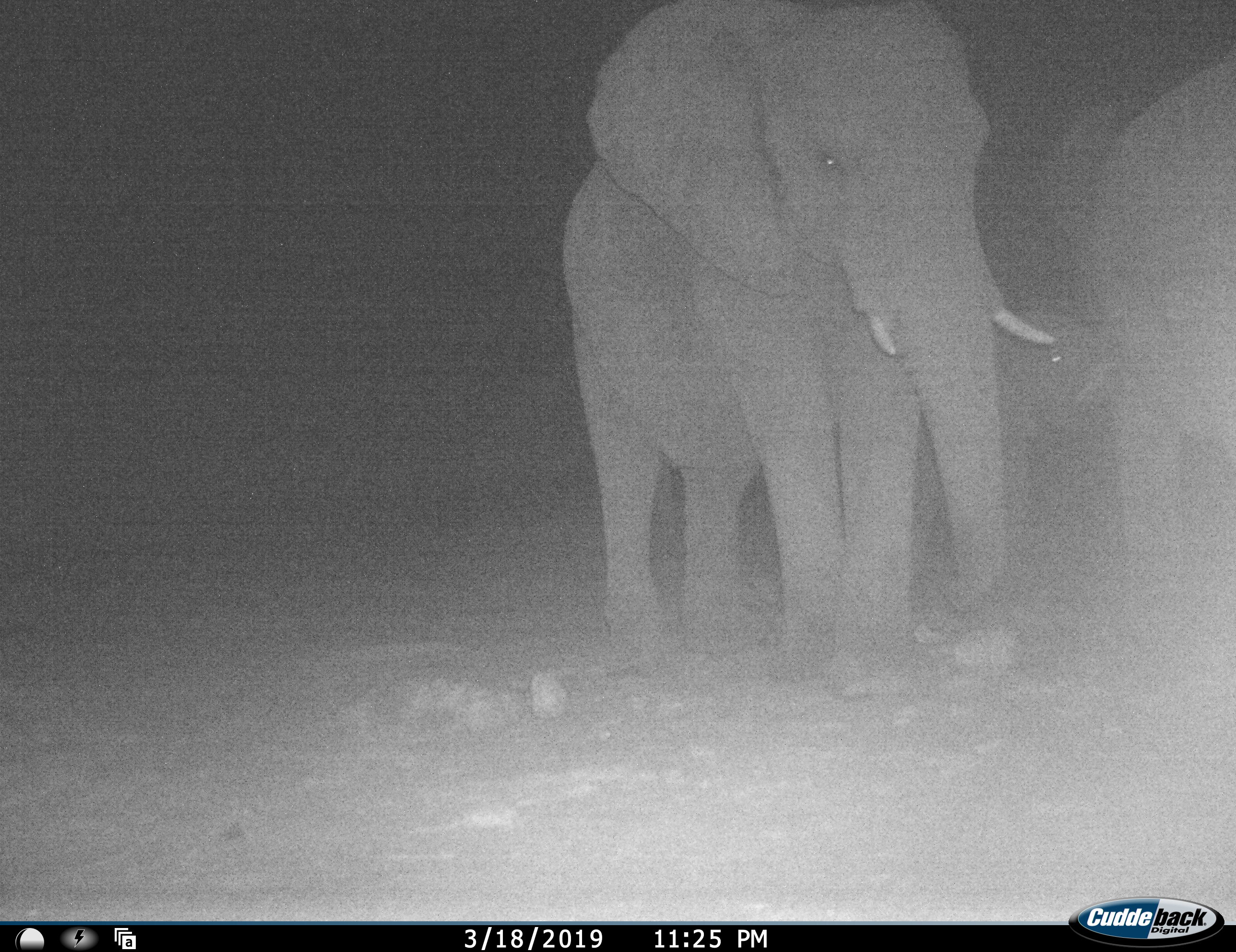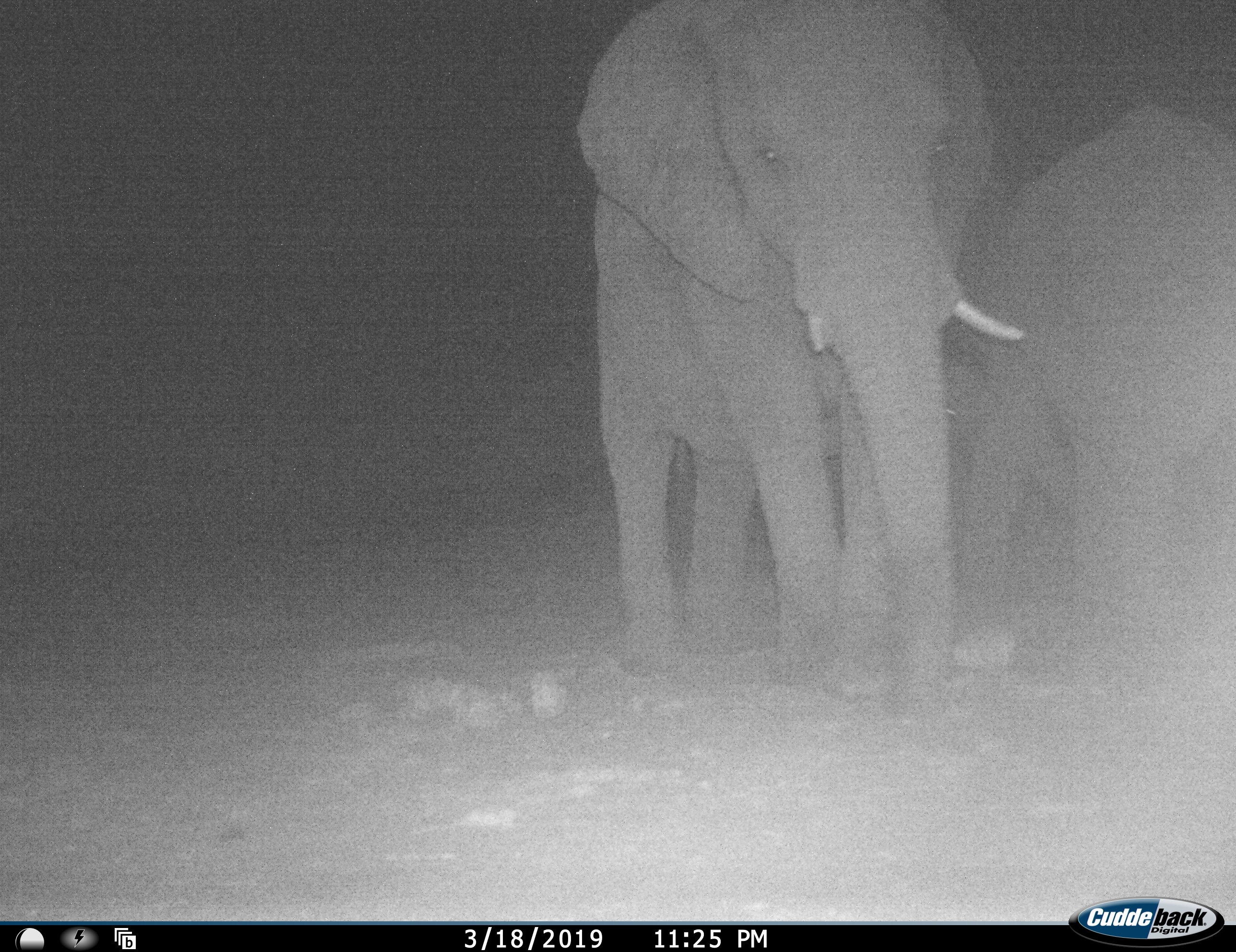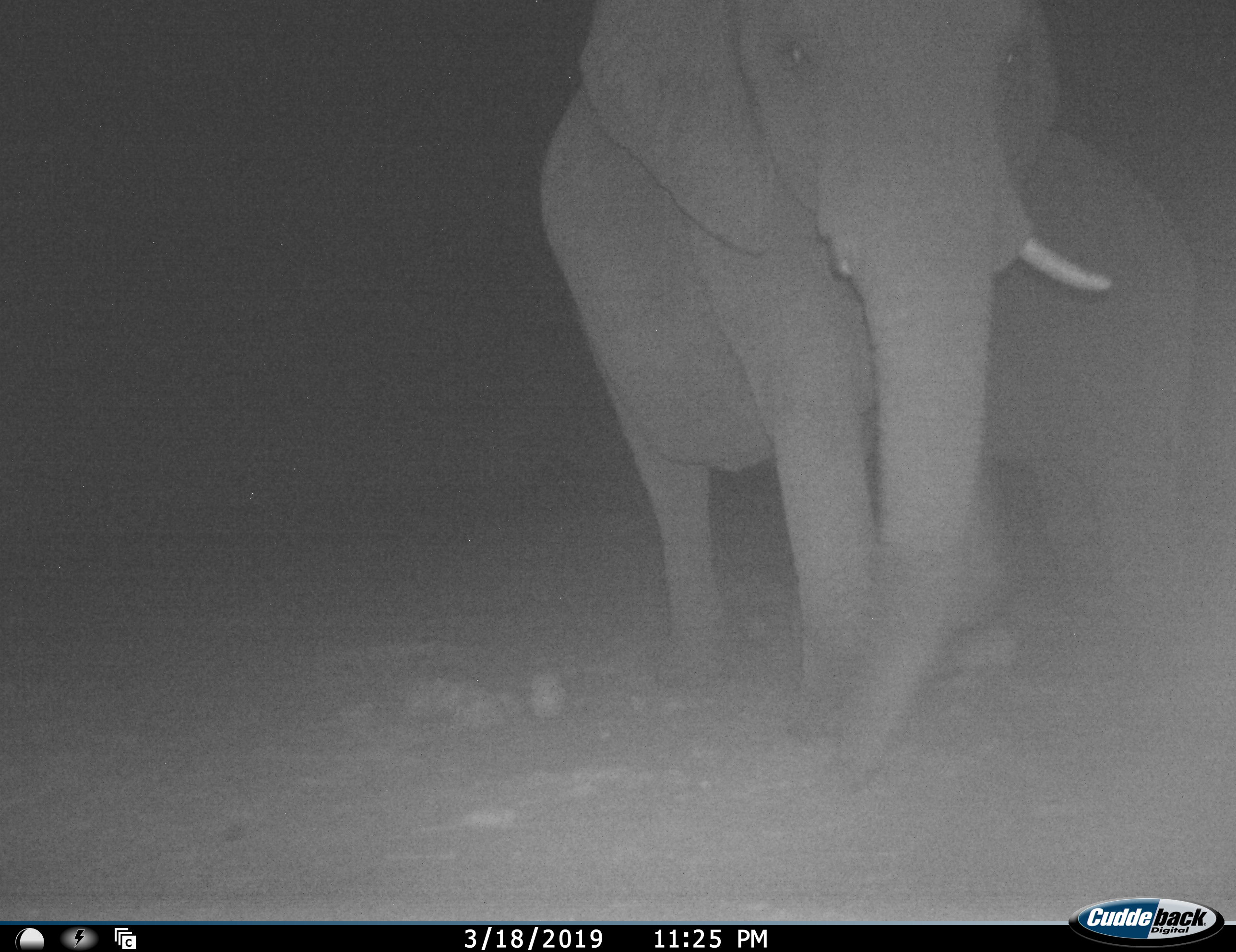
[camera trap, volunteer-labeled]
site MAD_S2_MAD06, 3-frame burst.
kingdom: Animalia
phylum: Chordata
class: Mammalia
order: Proboscidea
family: Elephantidae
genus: Loxodonta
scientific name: Loxodonta africana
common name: african bush elephant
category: elephant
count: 3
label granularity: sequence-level